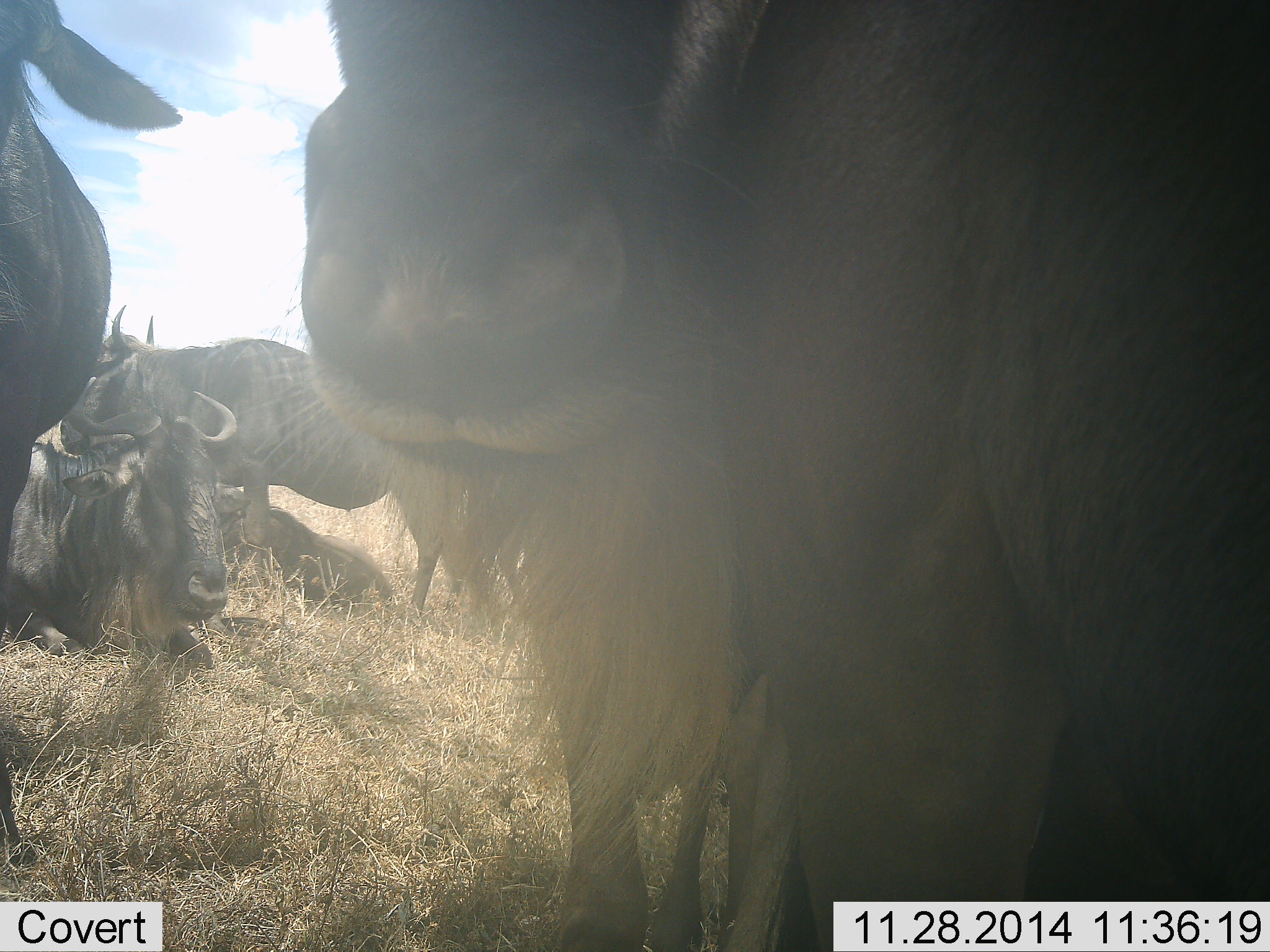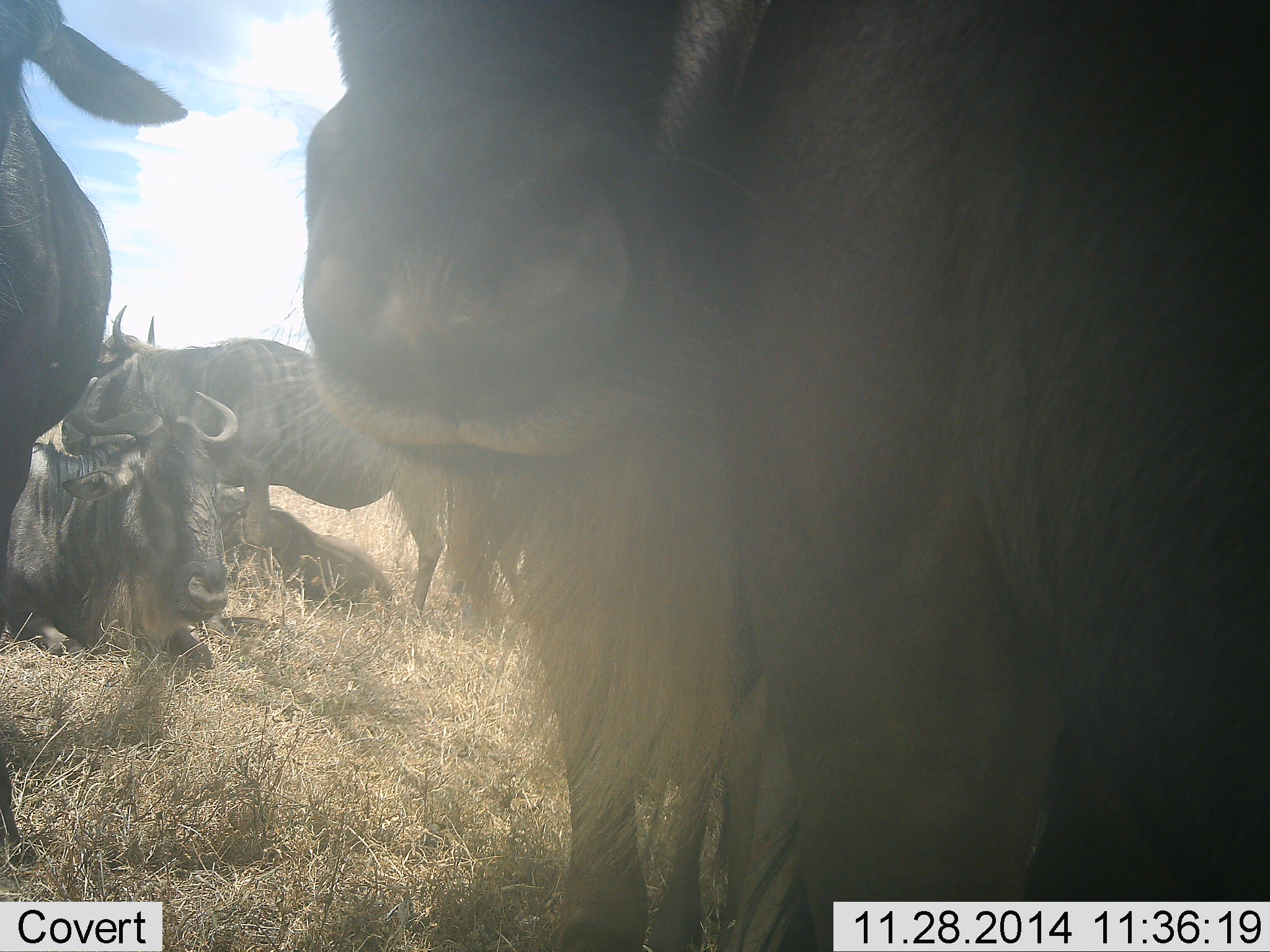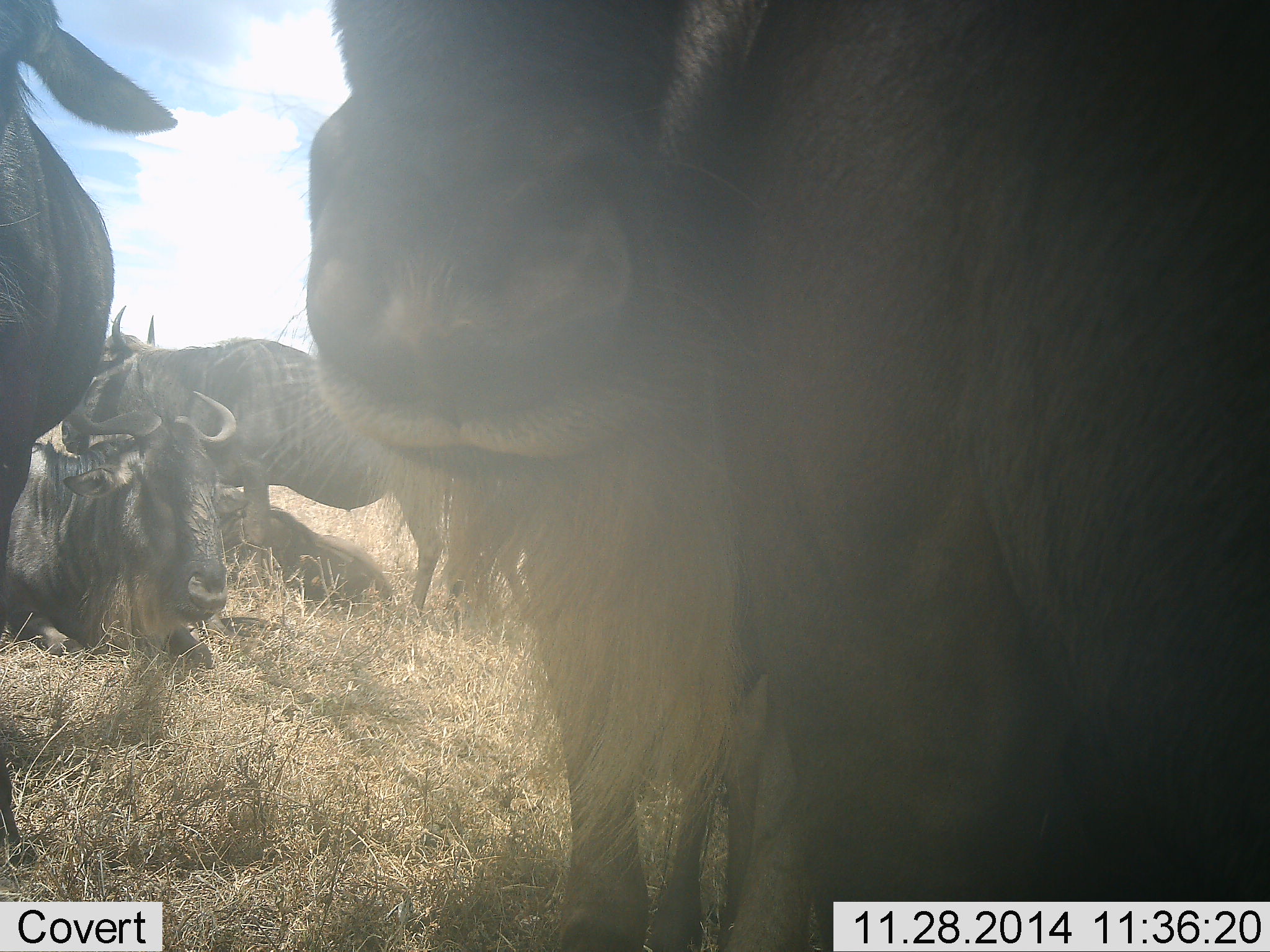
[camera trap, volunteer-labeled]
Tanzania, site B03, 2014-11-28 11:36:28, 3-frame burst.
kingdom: Animalia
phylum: Chordata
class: Mammalia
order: Artiodactyla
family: Bovidae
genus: Connochaetes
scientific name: Connochaetes taurinus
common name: blue wildebeest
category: wildebeest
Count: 5.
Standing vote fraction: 80%.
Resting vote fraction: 90%.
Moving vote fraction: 10%.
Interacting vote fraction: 10%.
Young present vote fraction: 10%.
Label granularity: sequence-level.